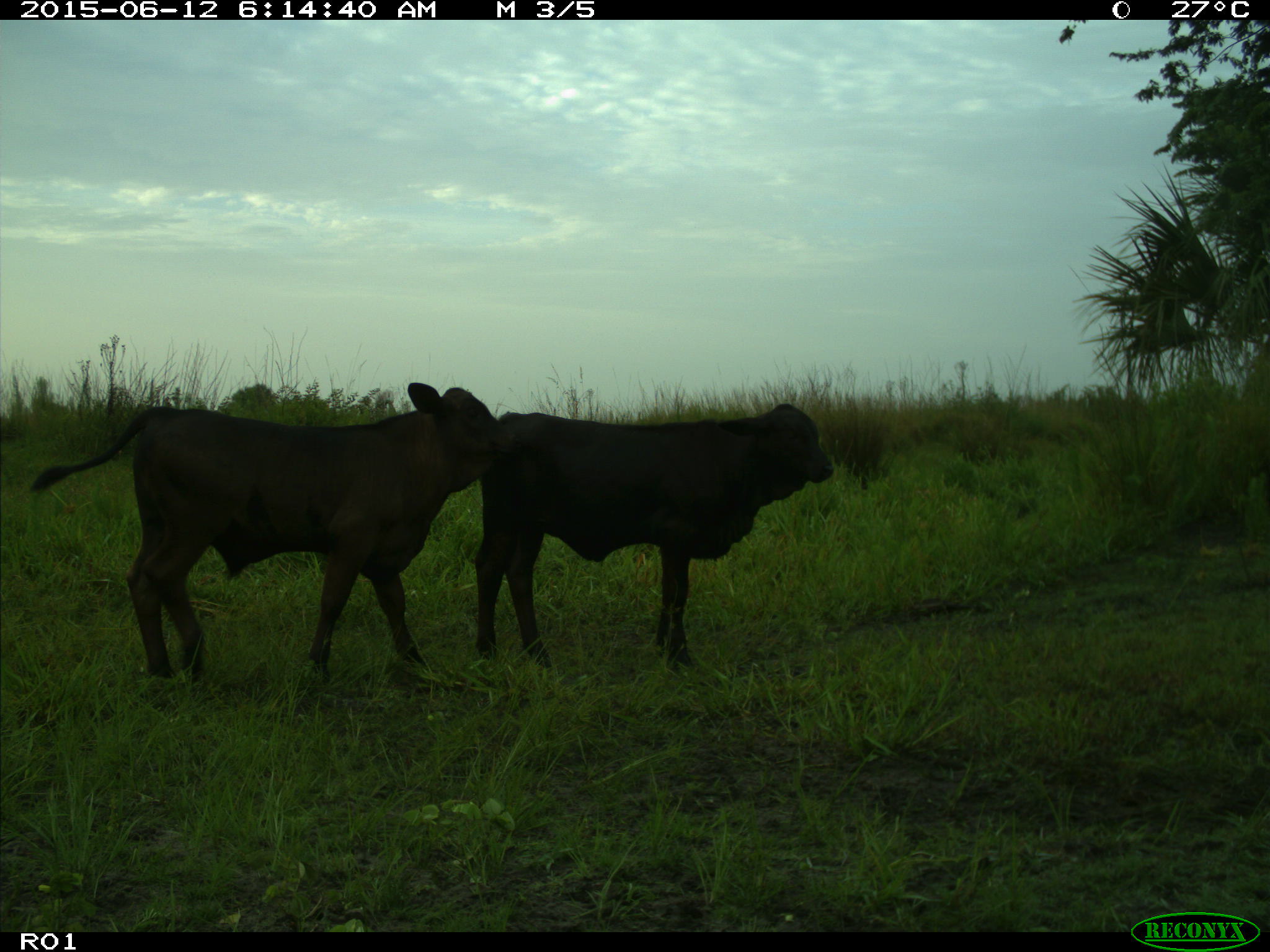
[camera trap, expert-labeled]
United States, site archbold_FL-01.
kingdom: Animalia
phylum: Chordata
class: Mammalia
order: Artiodactyla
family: Bovidae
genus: Bos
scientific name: Bos taurus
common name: domestic cow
Bos taurus (domestic cow).